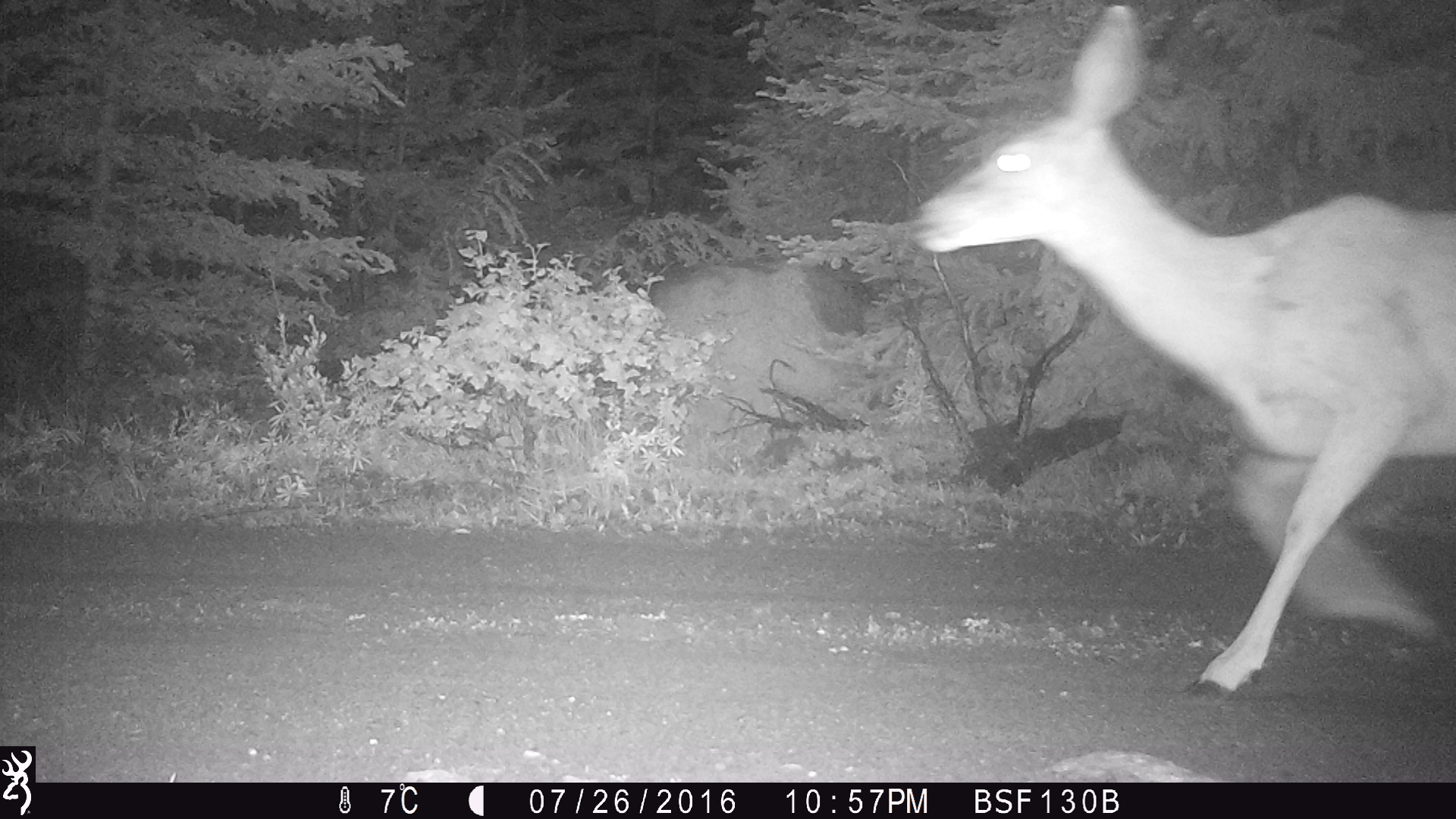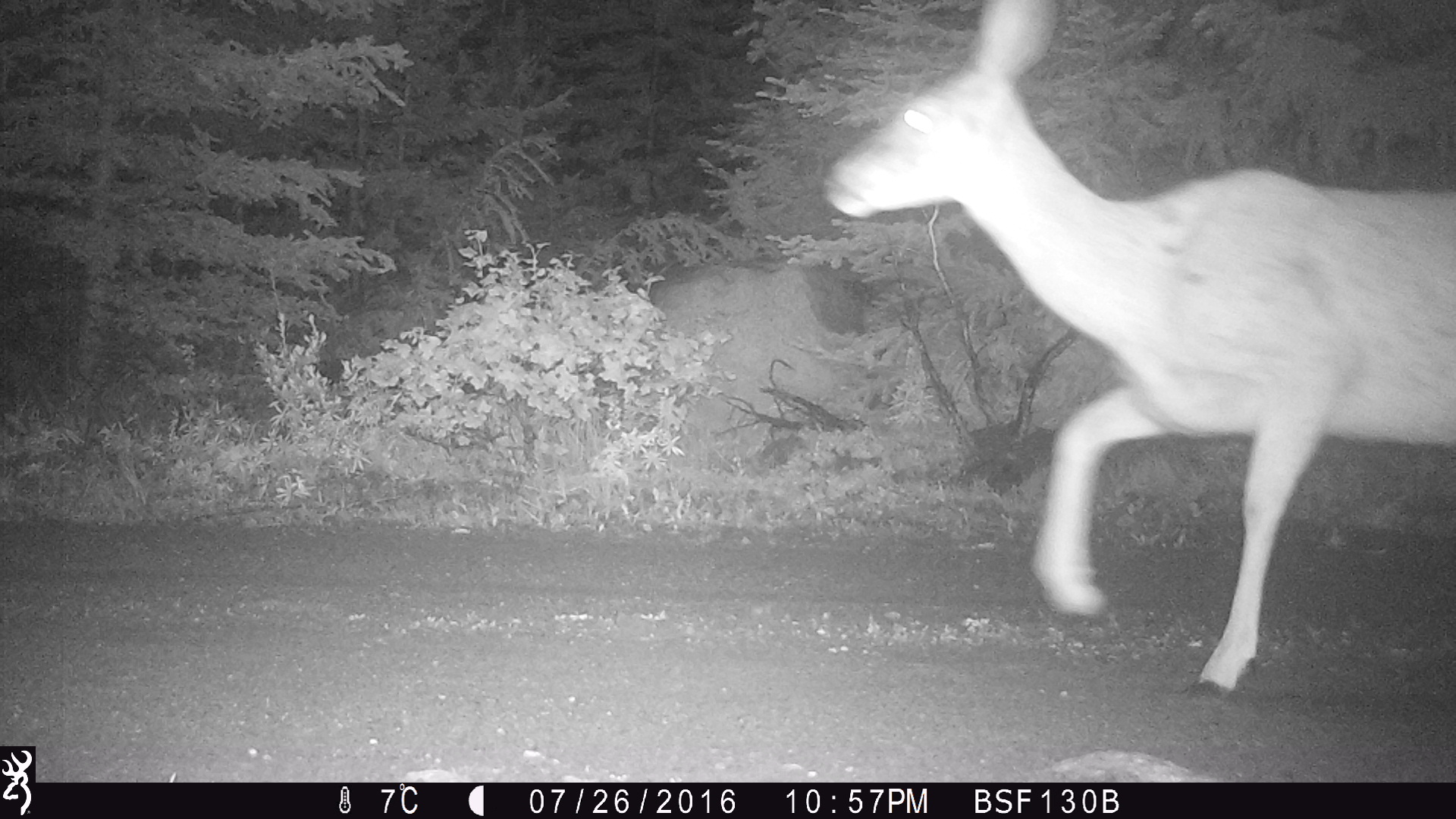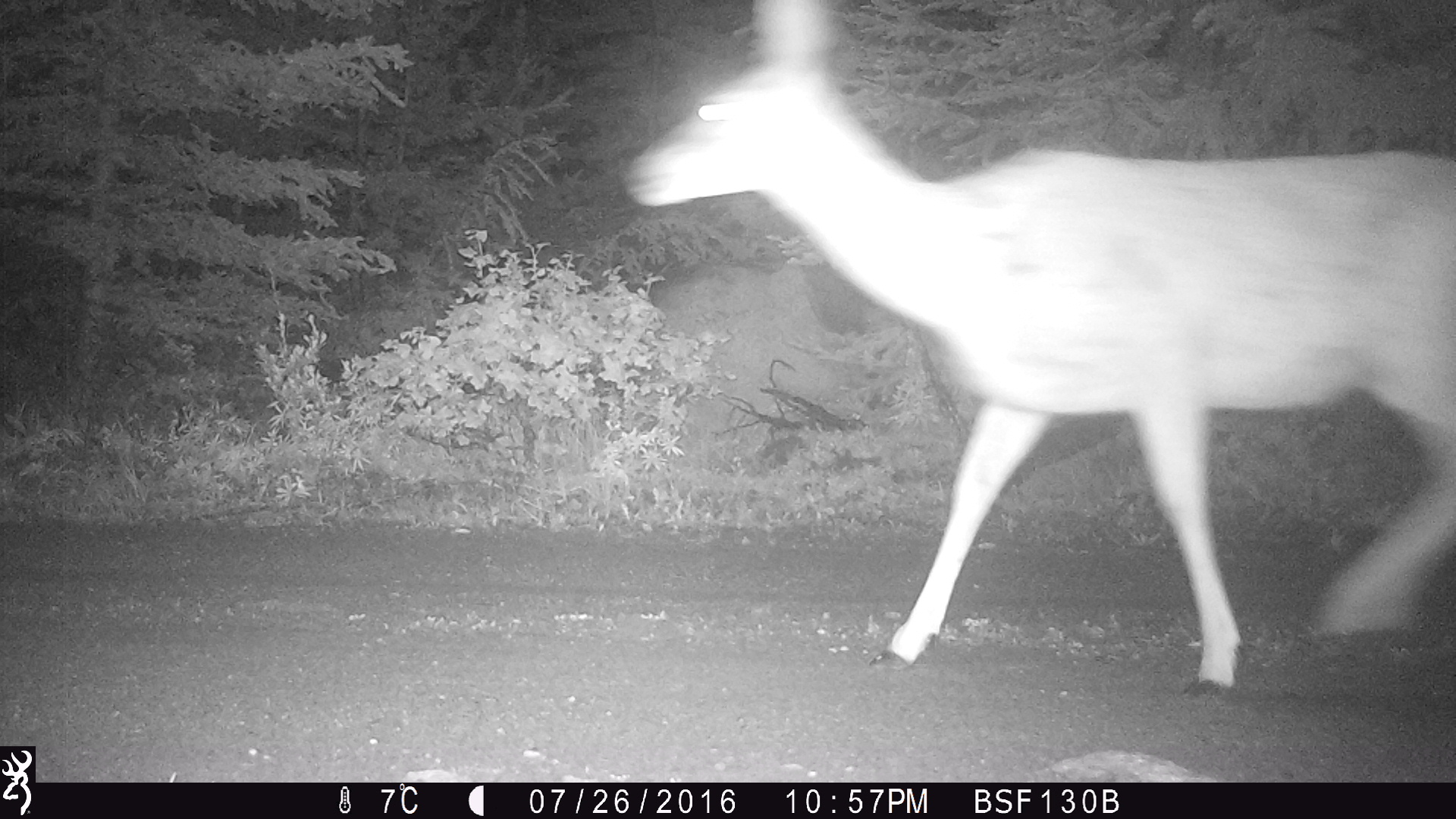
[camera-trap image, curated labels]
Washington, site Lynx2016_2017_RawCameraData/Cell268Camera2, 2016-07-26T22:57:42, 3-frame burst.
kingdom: Animalia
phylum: Chordata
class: Mammalia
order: Artiodactyla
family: Cervidae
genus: Odocoileus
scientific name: Odocoileus hemionus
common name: mule deer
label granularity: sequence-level